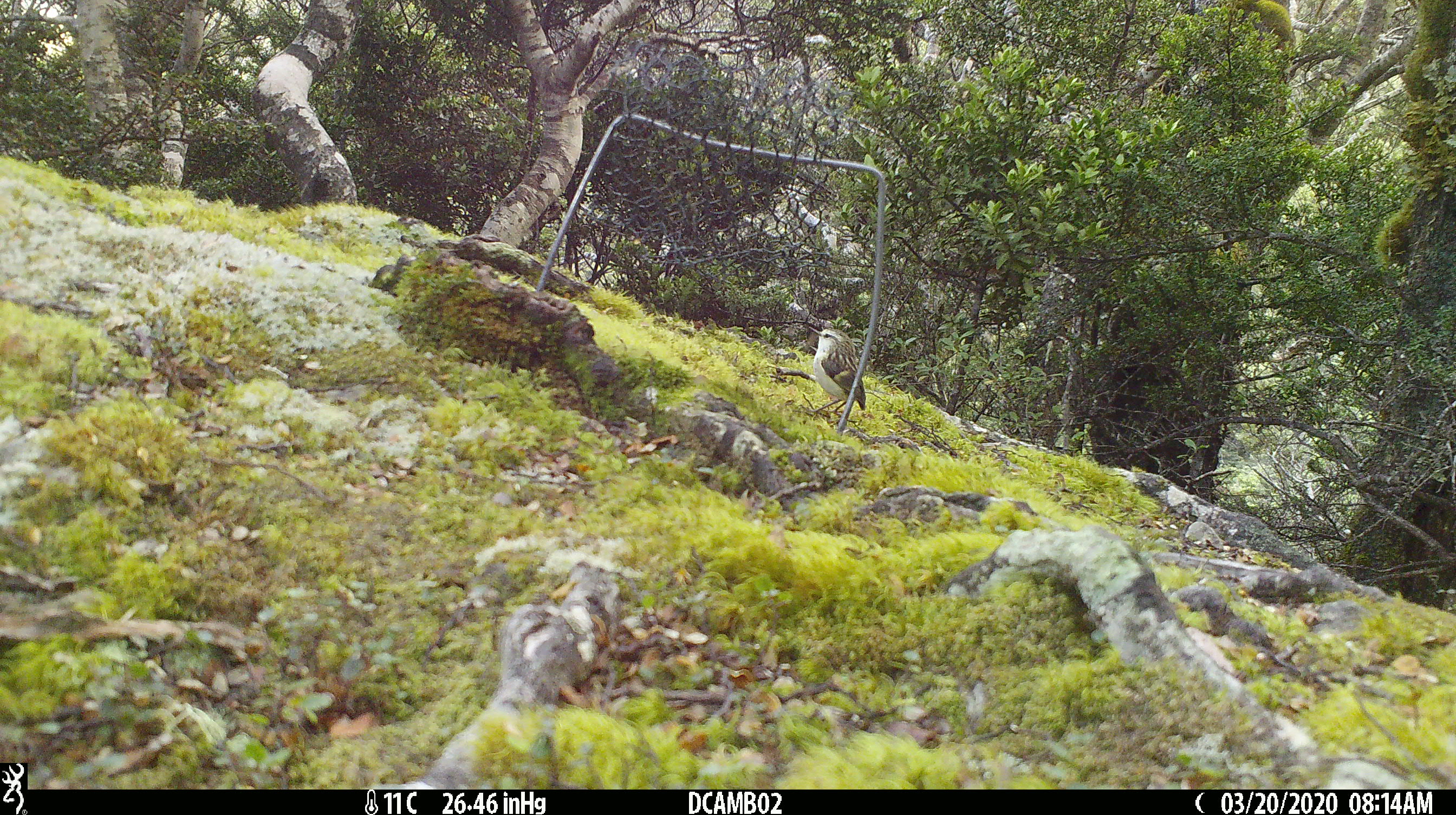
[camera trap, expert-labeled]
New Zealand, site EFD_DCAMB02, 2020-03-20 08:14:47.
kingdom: Animalia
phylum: Chordata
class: Aves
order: Passeriformes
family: Acanthisittidae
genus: Acanthisitta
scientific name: Acanthisitta chloris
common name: rifleman